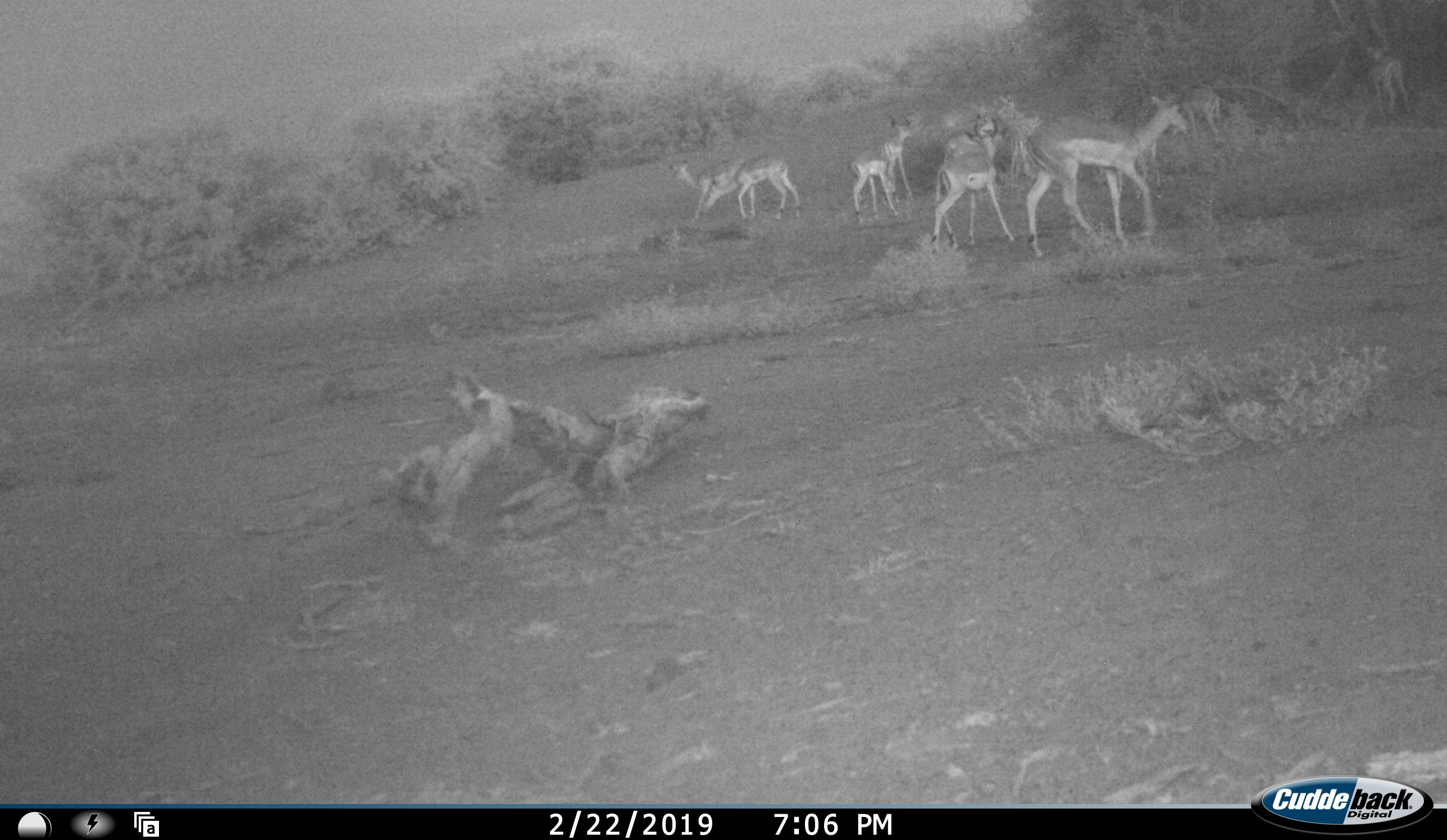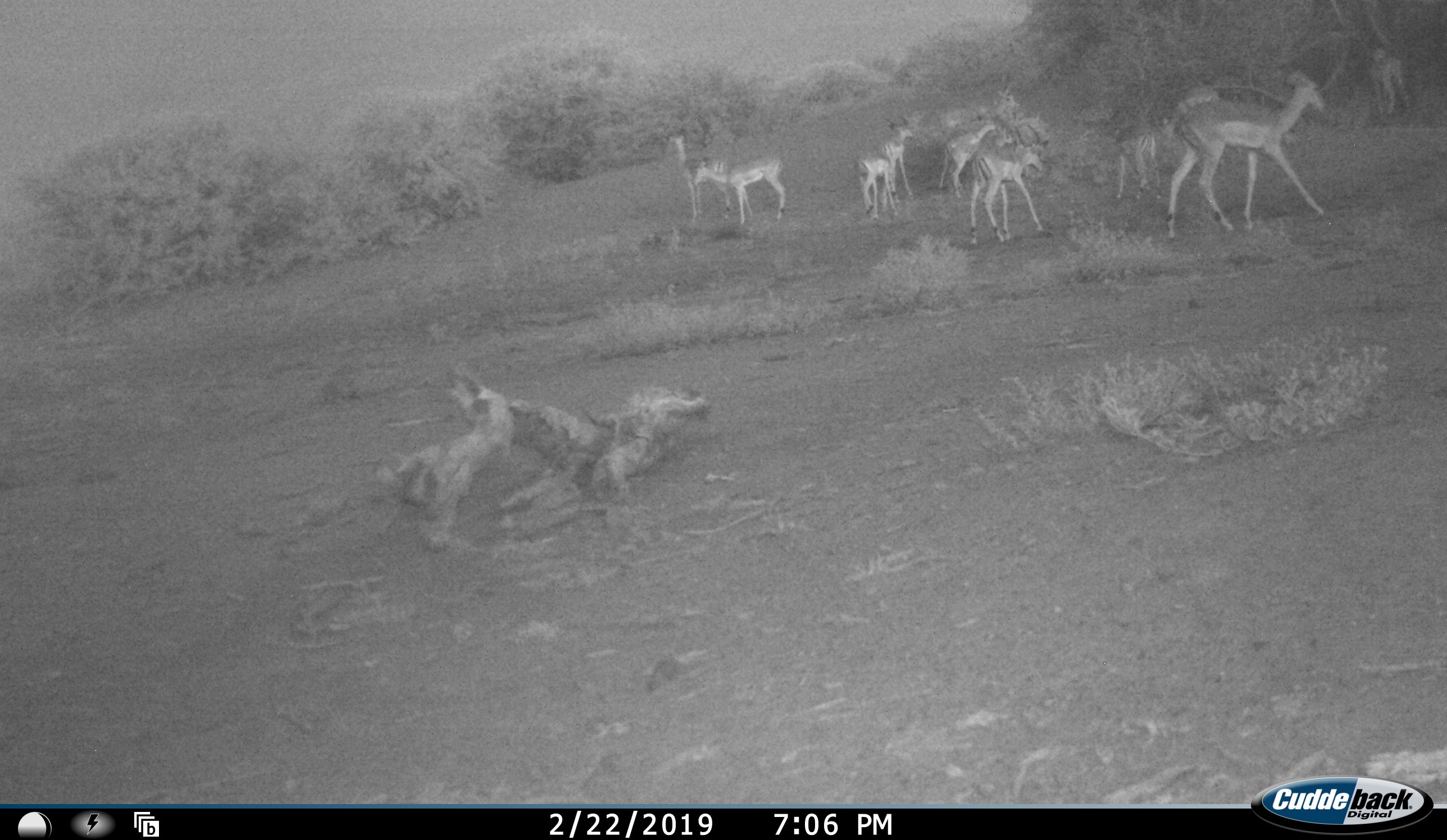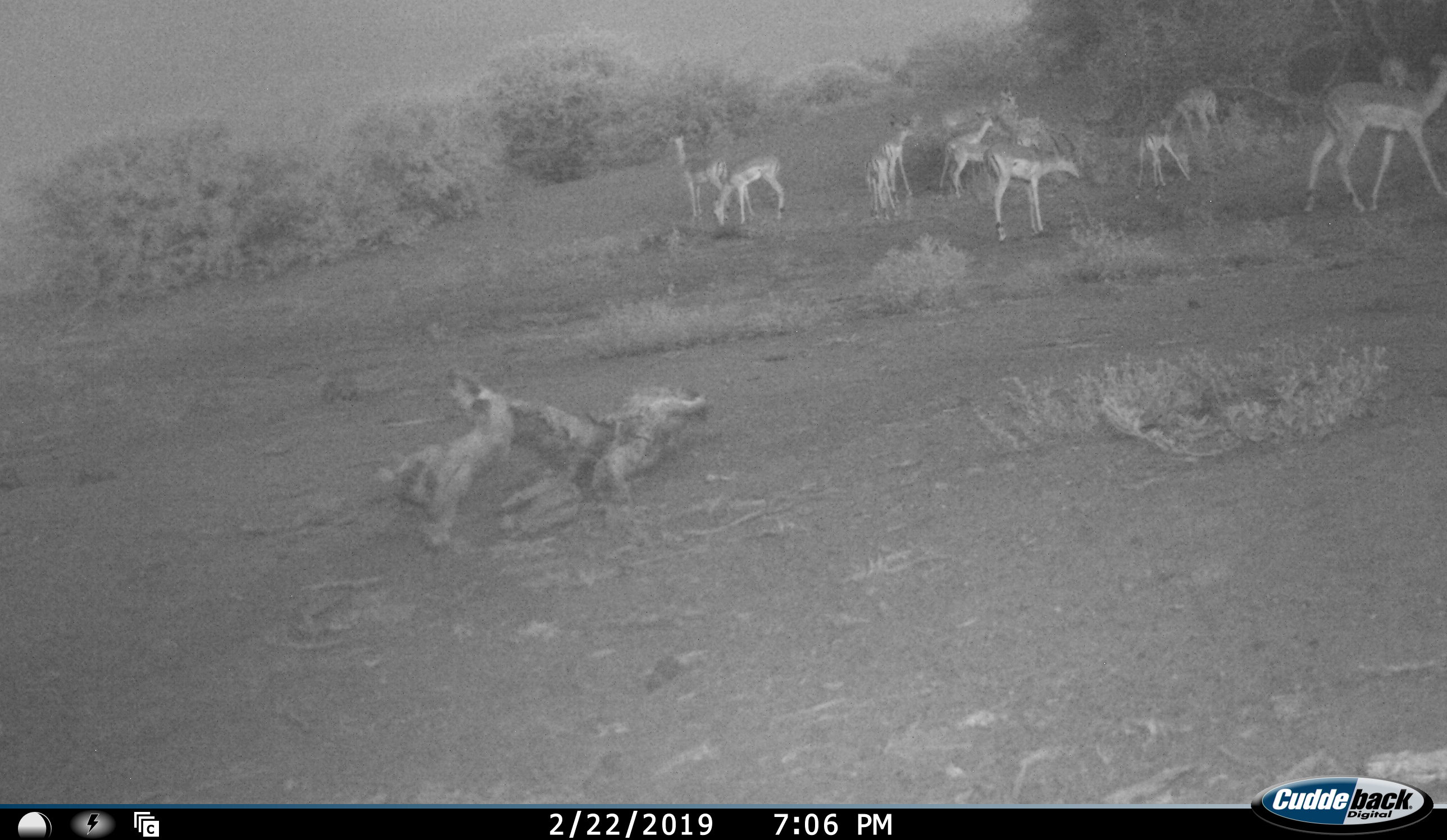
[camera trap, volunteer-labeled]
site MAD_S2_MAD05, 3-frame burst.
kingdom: Animalia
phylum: Chordata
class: Mammalia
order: Artiodactyla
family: Bovidae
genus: Aepyceros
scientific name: Aepyceros melampus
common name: impala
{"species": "impala (Aepyceros melampus)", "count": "10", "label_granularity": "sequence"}